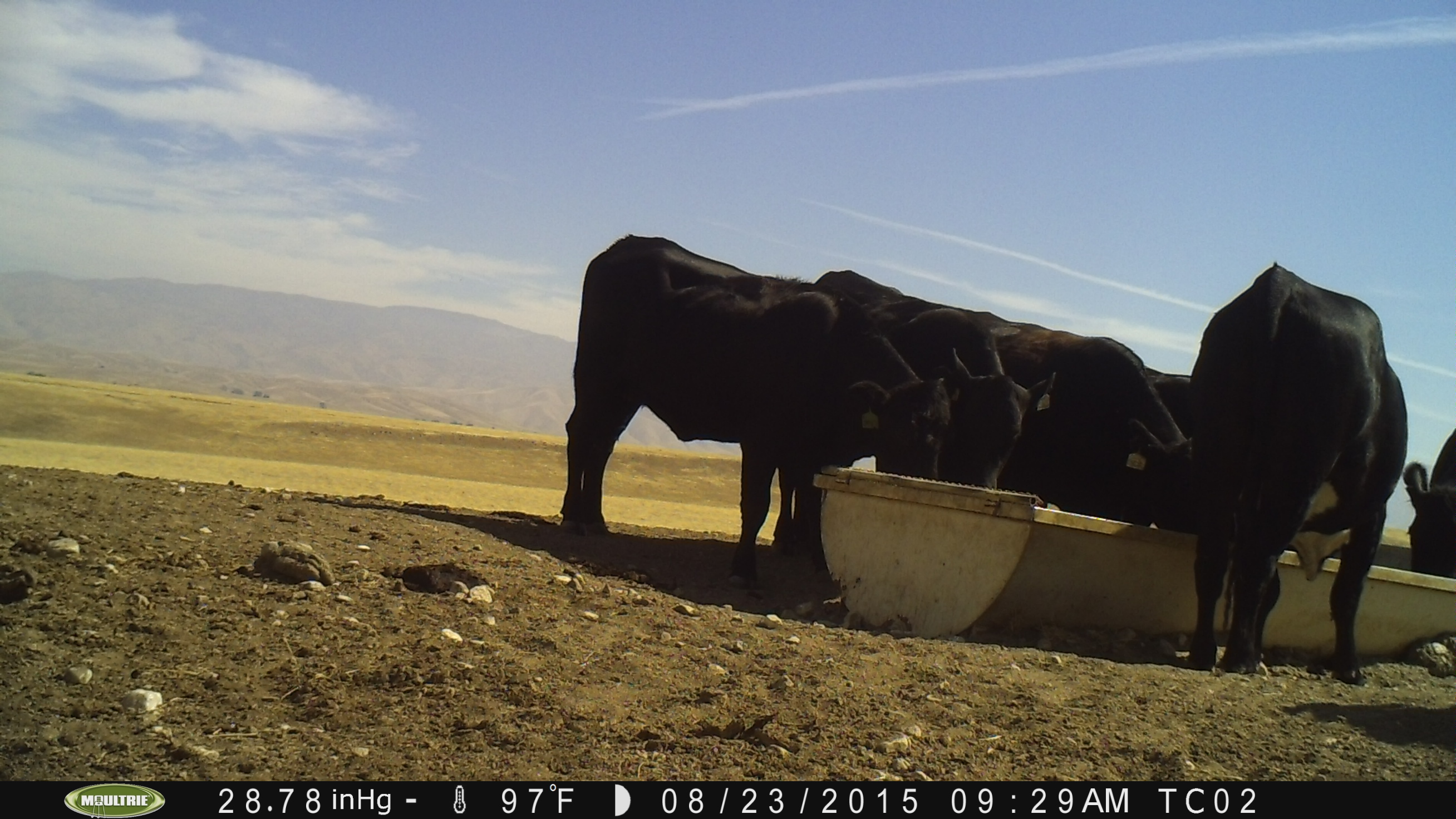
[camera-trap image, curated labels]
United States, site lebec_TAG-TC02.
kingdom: Animalia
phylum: Chordata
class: Mammalia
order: Artiodactyla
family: Bovidae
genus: Bos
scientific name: Bos taurus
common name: domestic cow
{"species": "Bos taurus (domestic cow)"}